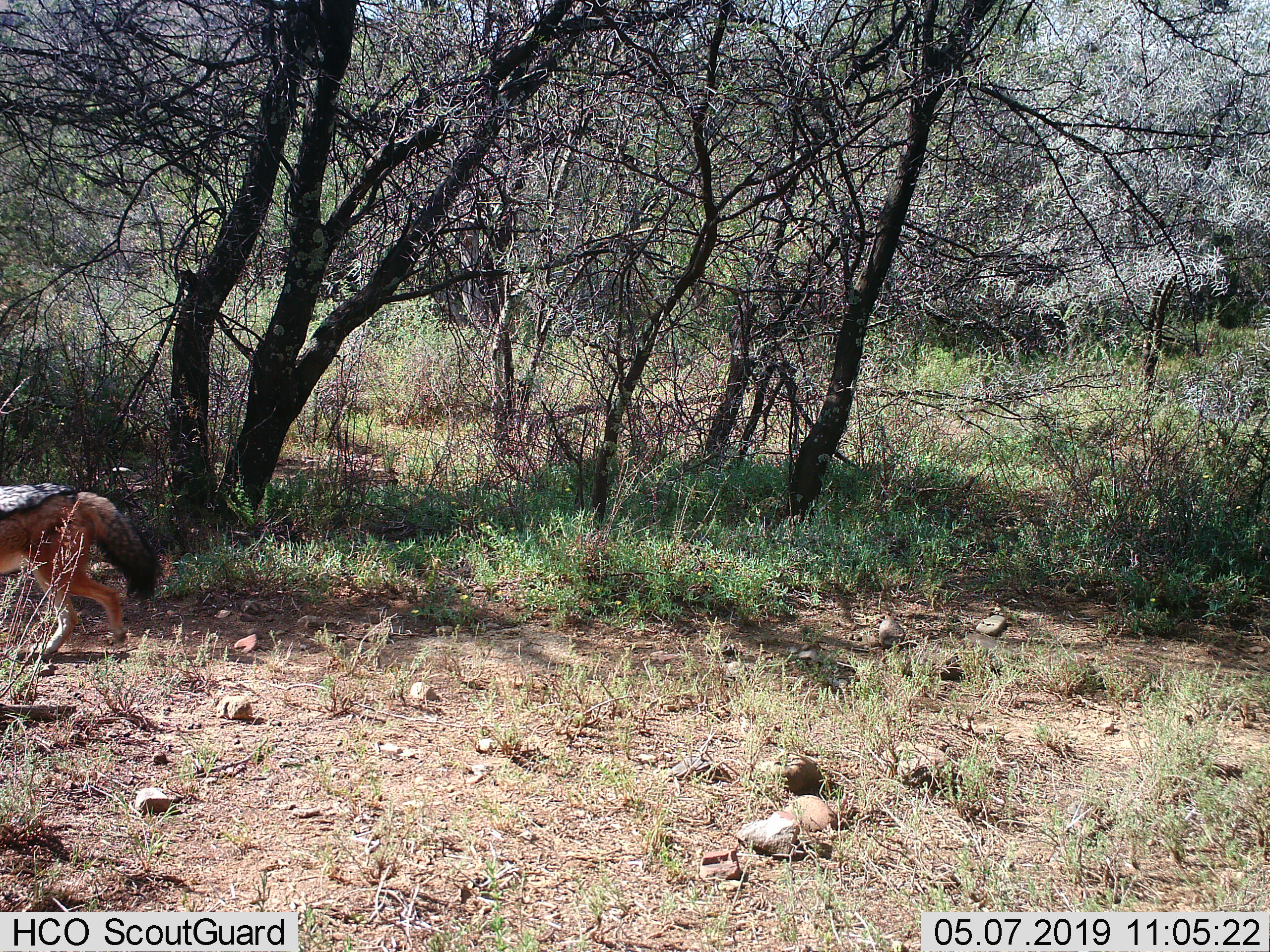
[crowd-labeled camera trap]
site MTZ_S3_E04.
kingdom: Animalia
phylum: Chordata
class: Mammalia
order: Carnivora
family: Canidae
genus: Lupulella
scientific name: Lupulella mesomelas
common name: black-backed jackal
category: jackalblackbacked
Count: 1.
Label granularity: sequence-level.